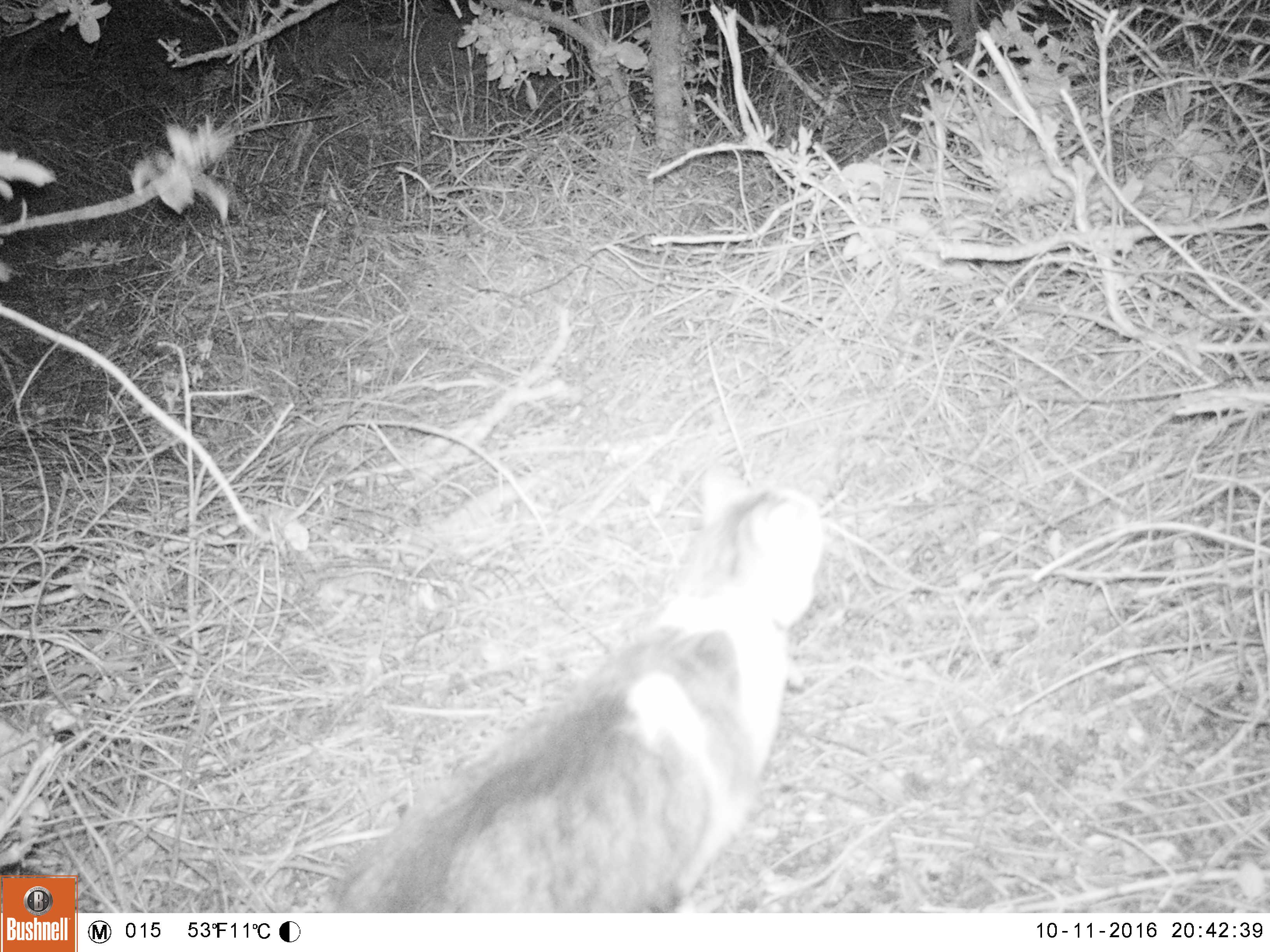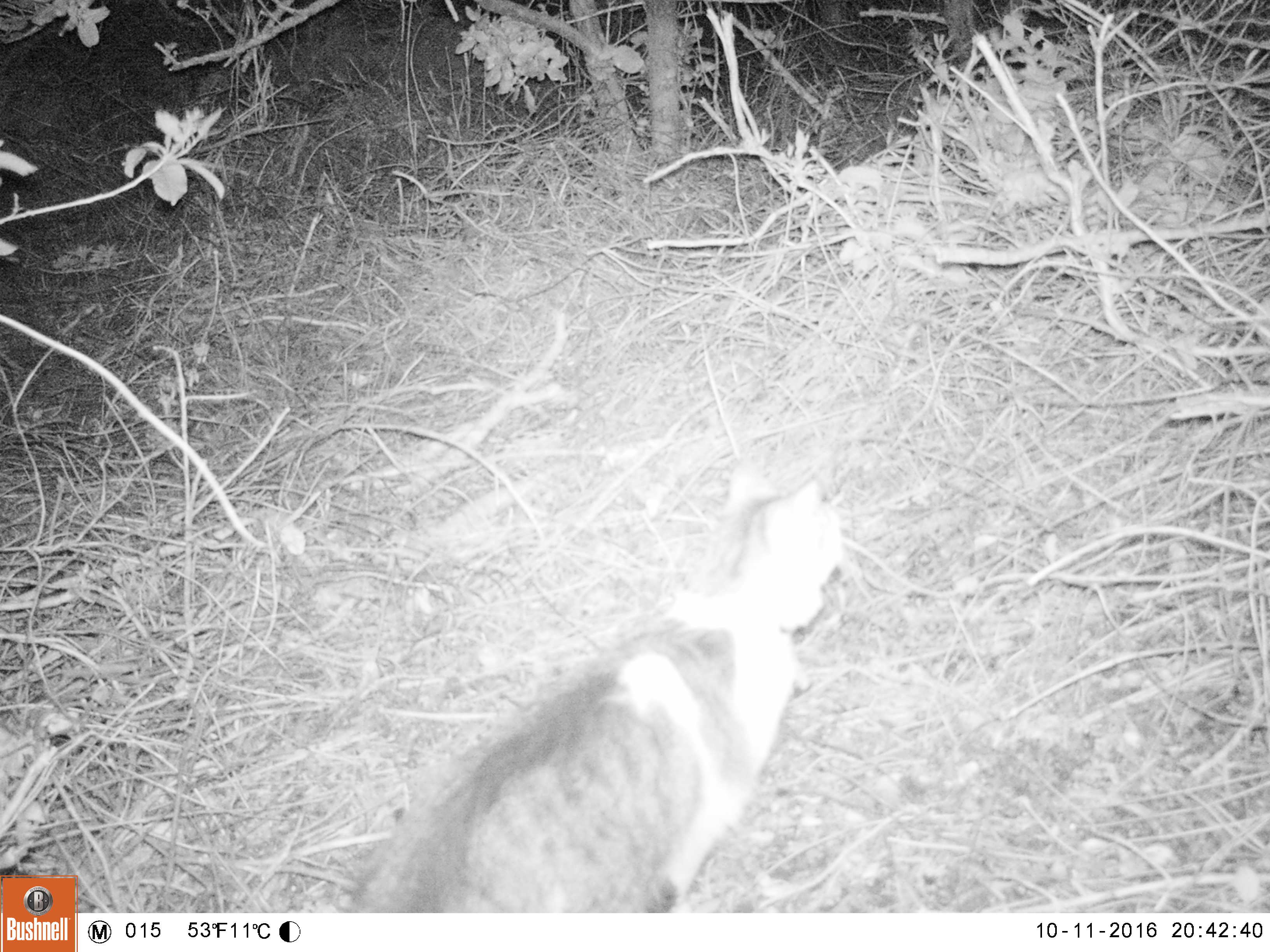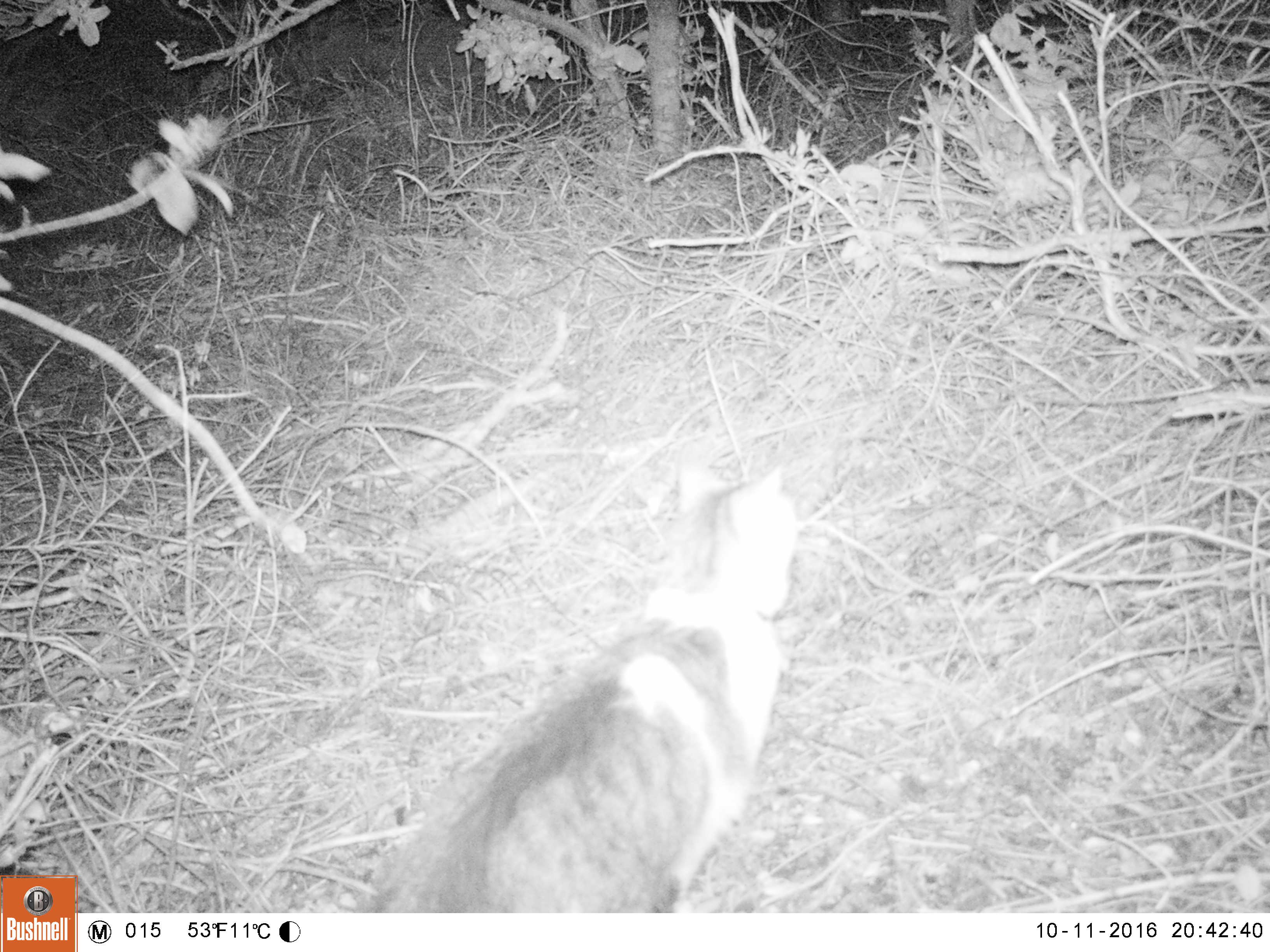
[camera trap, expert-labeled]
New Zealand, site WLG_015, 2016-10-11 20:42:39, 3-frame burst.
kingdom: Animalia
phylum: Chordata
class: Mammalia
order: Carnivora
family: Felidae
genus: Felis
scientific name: Felis catus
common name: domestic cat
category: cat